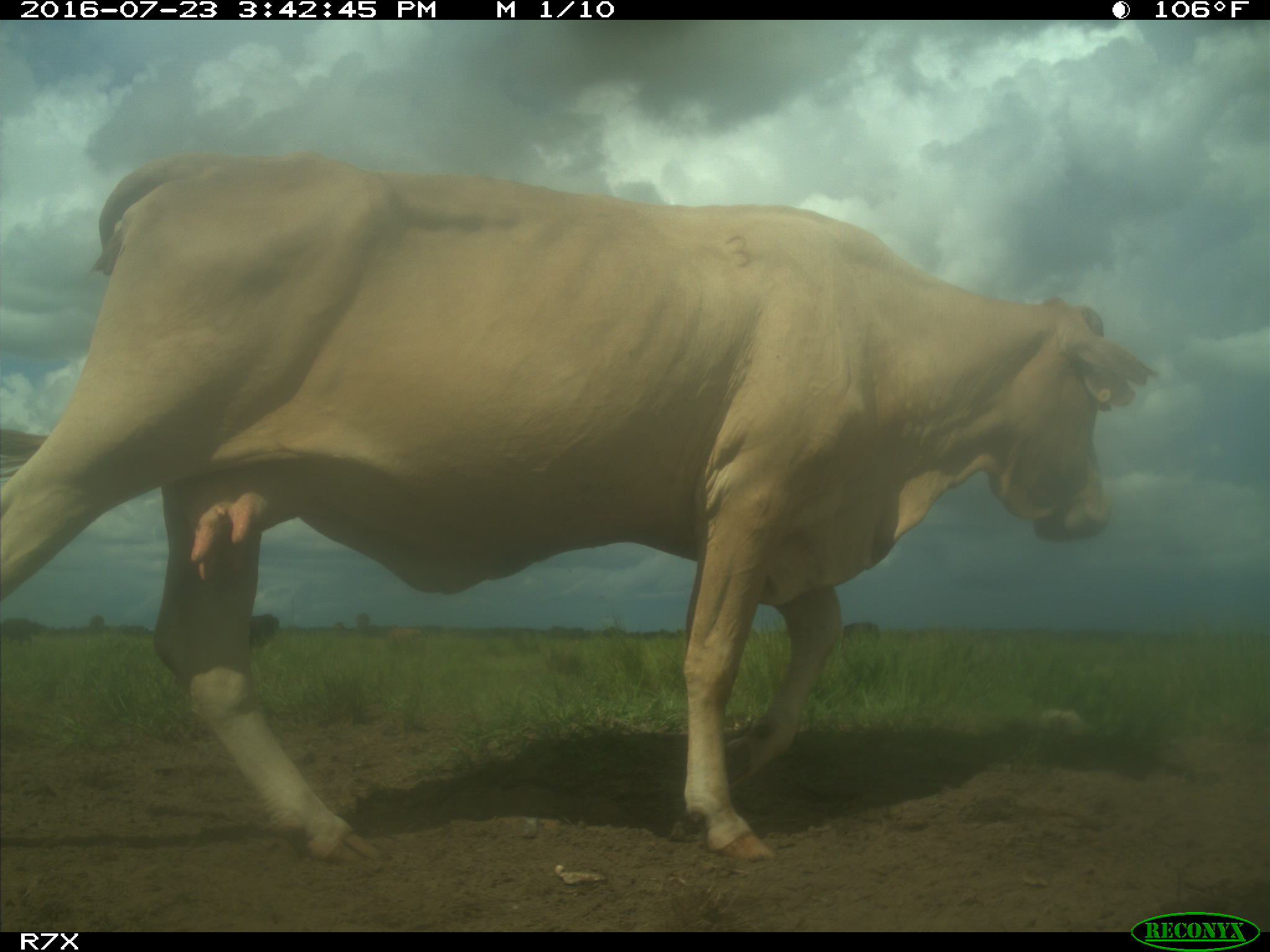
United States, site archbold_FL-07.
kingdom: Animalia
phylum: Chordata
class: Mammalia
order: Artiodactyla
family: Bovidae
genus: Bos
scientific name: Bos taurus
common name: domestic cow